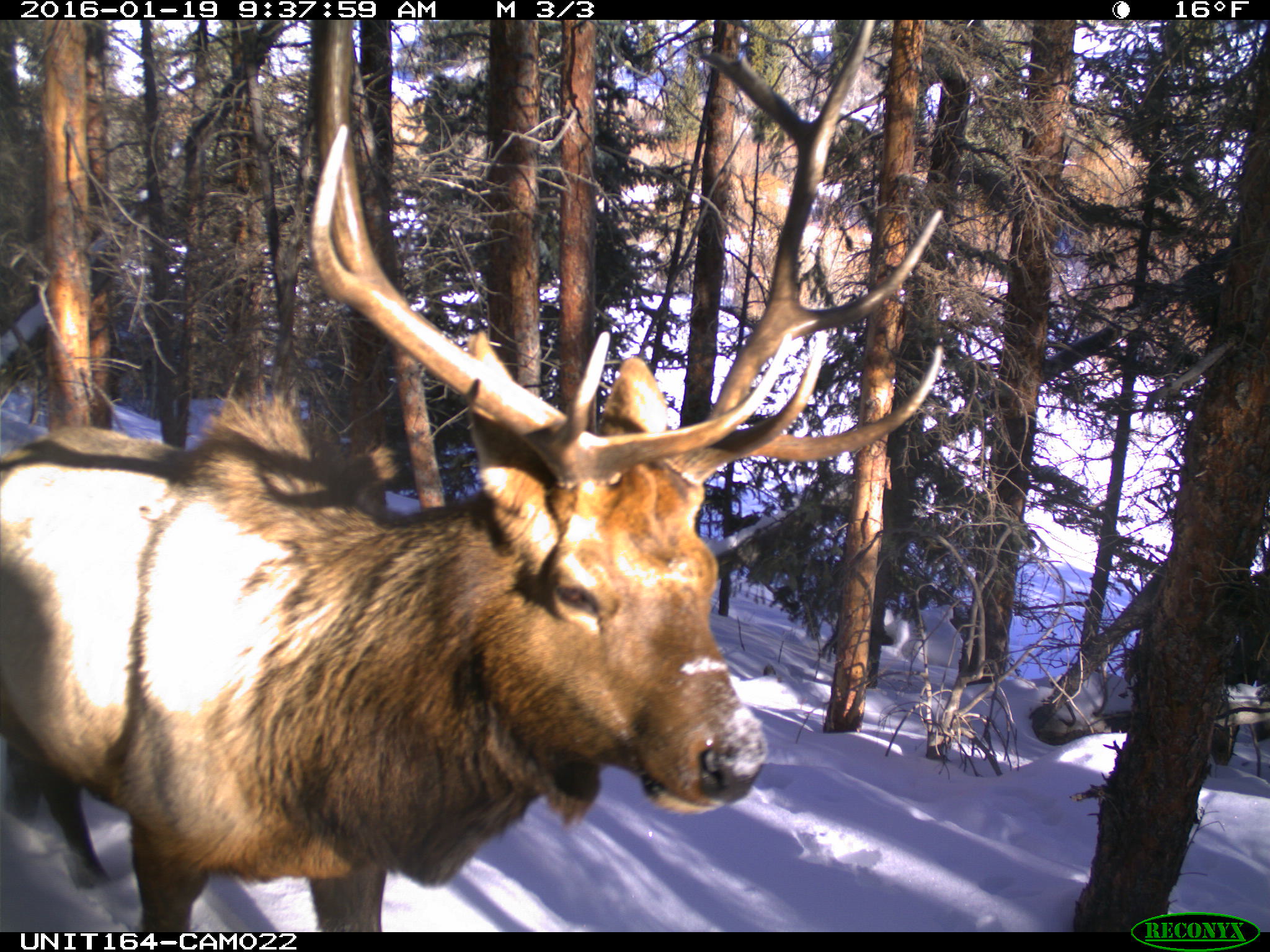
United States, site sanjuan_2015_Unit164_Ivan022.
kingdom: Animalia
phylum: Chordata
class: Mammalia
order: Artiodactyla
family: Cervidae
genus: Cervus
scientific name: Cervus elaphus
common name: red deer